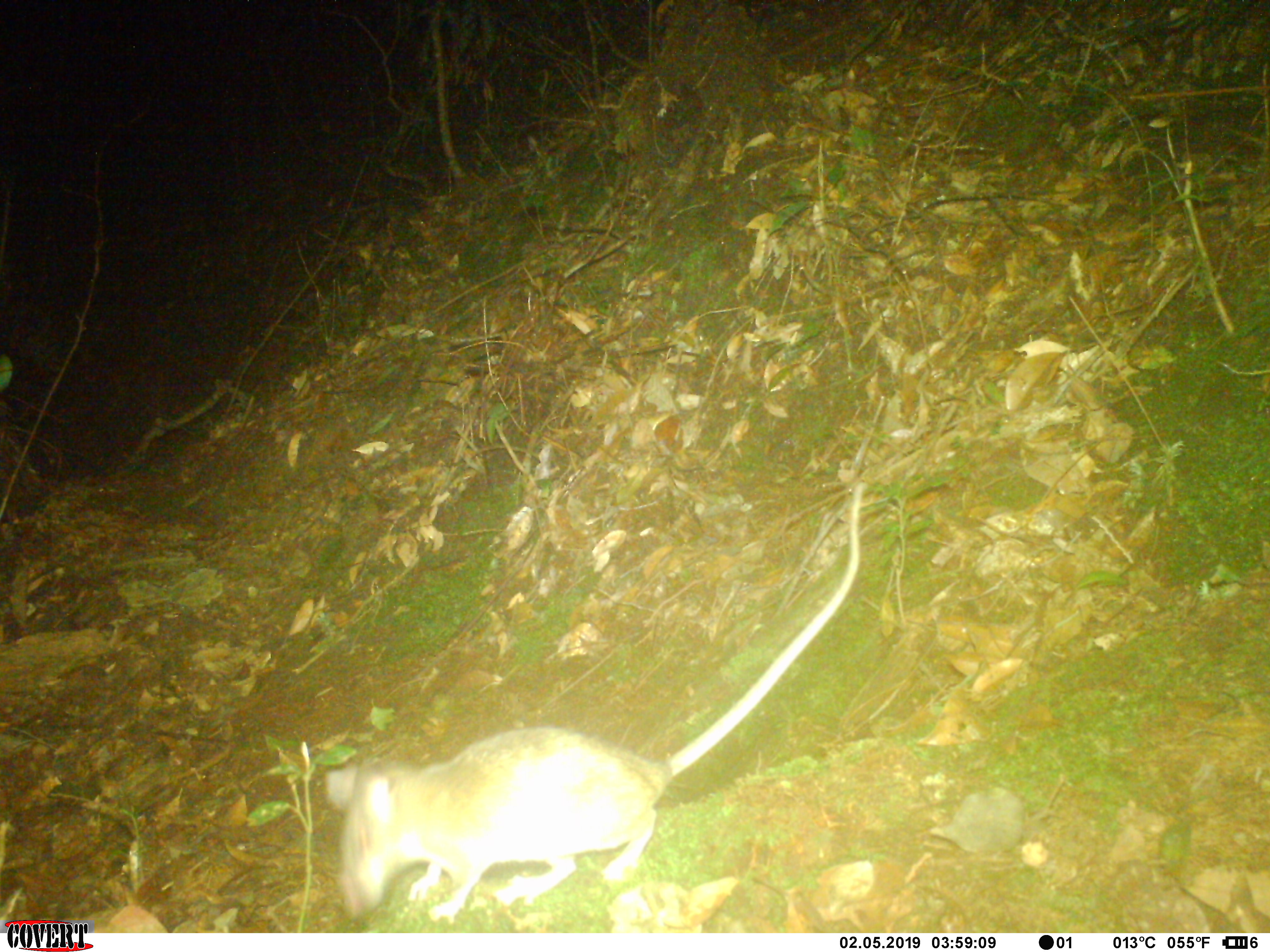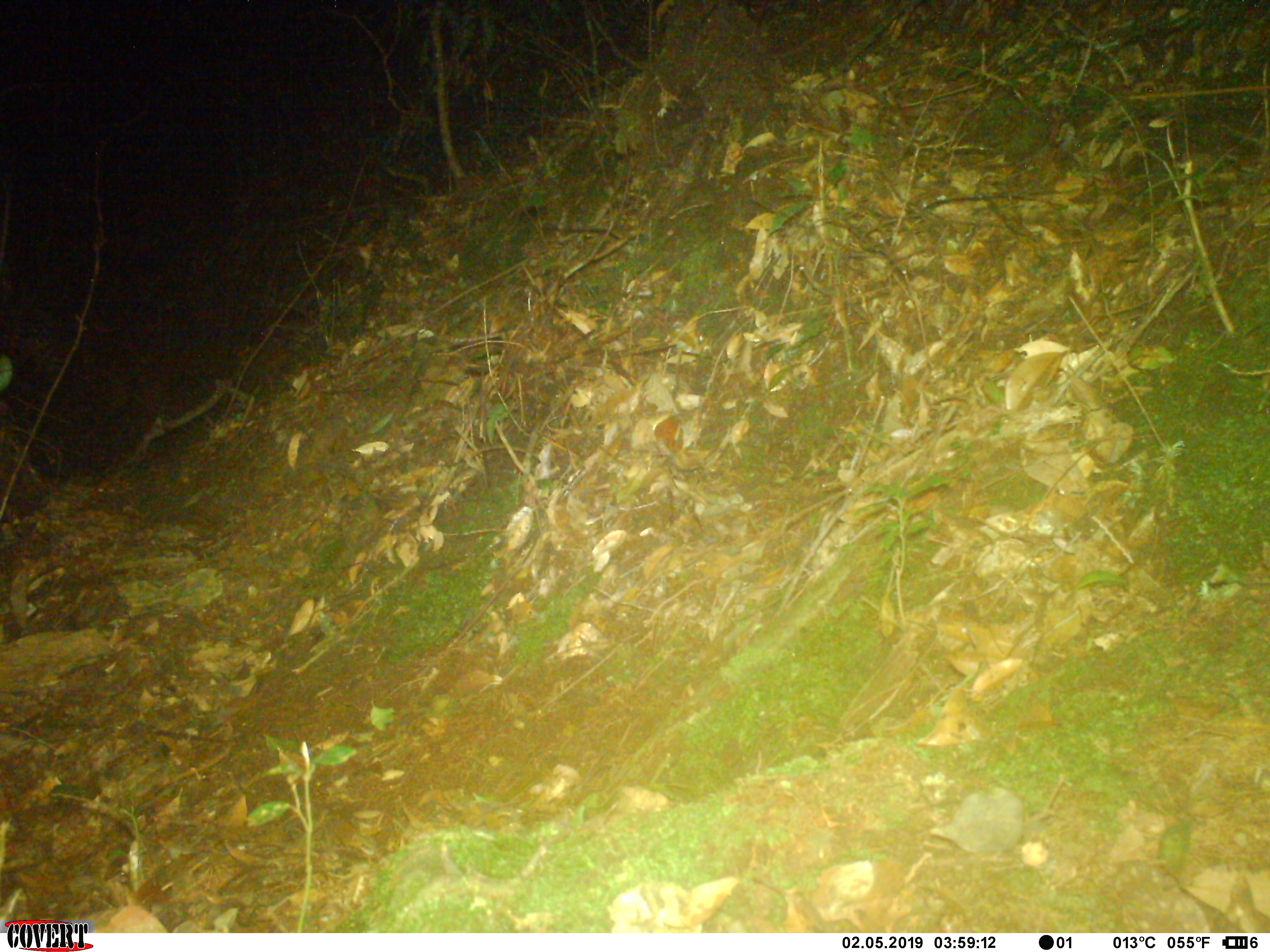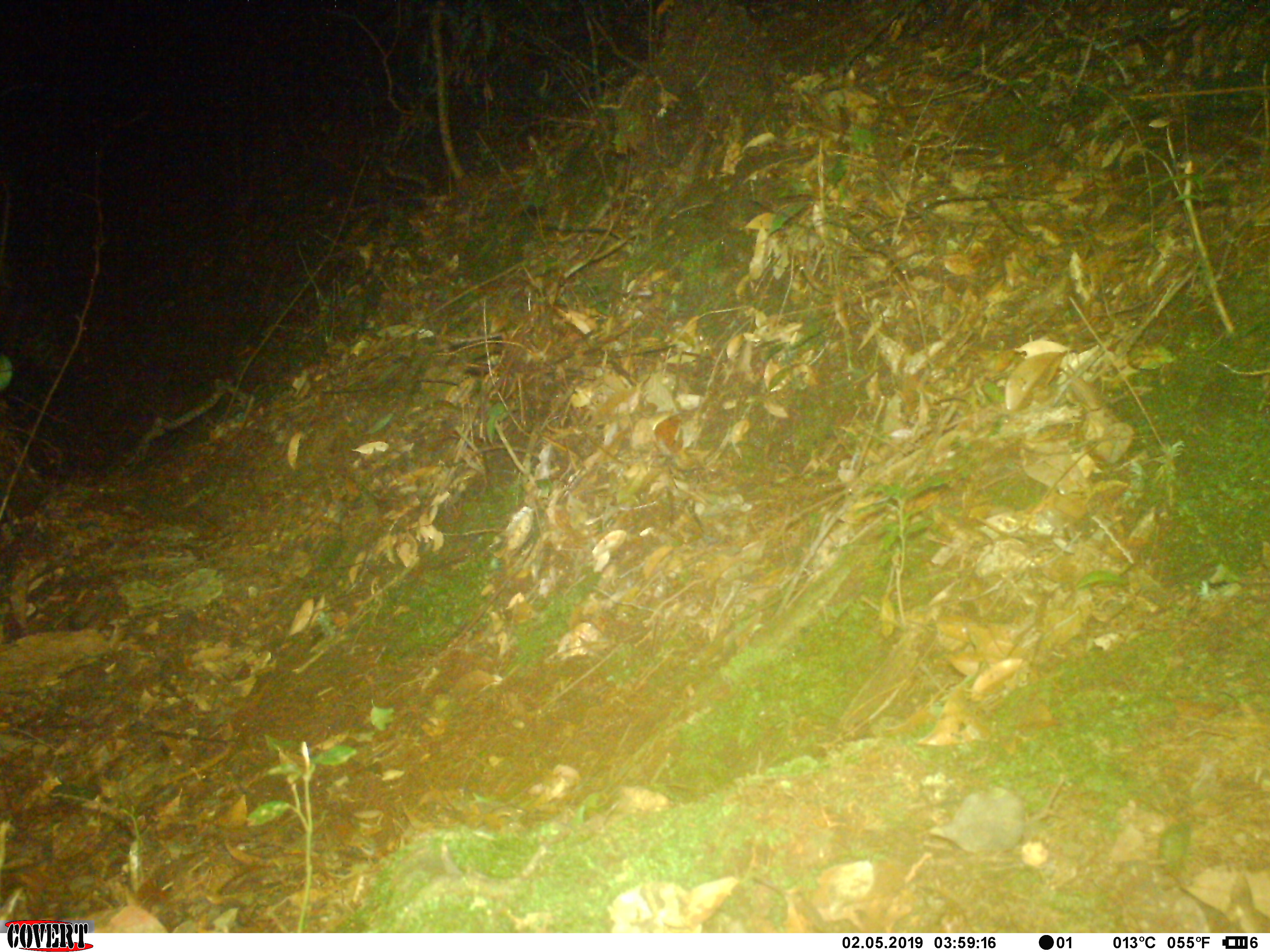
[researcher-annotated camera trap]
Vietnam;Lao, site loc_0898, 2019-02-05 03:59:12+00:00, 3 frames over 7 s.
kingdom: Animalia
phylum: Chordata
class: Mammalia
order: Rodentia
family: Muridae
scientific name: Muridae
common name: old-world mice and rats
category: unidentified murid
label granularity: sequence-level